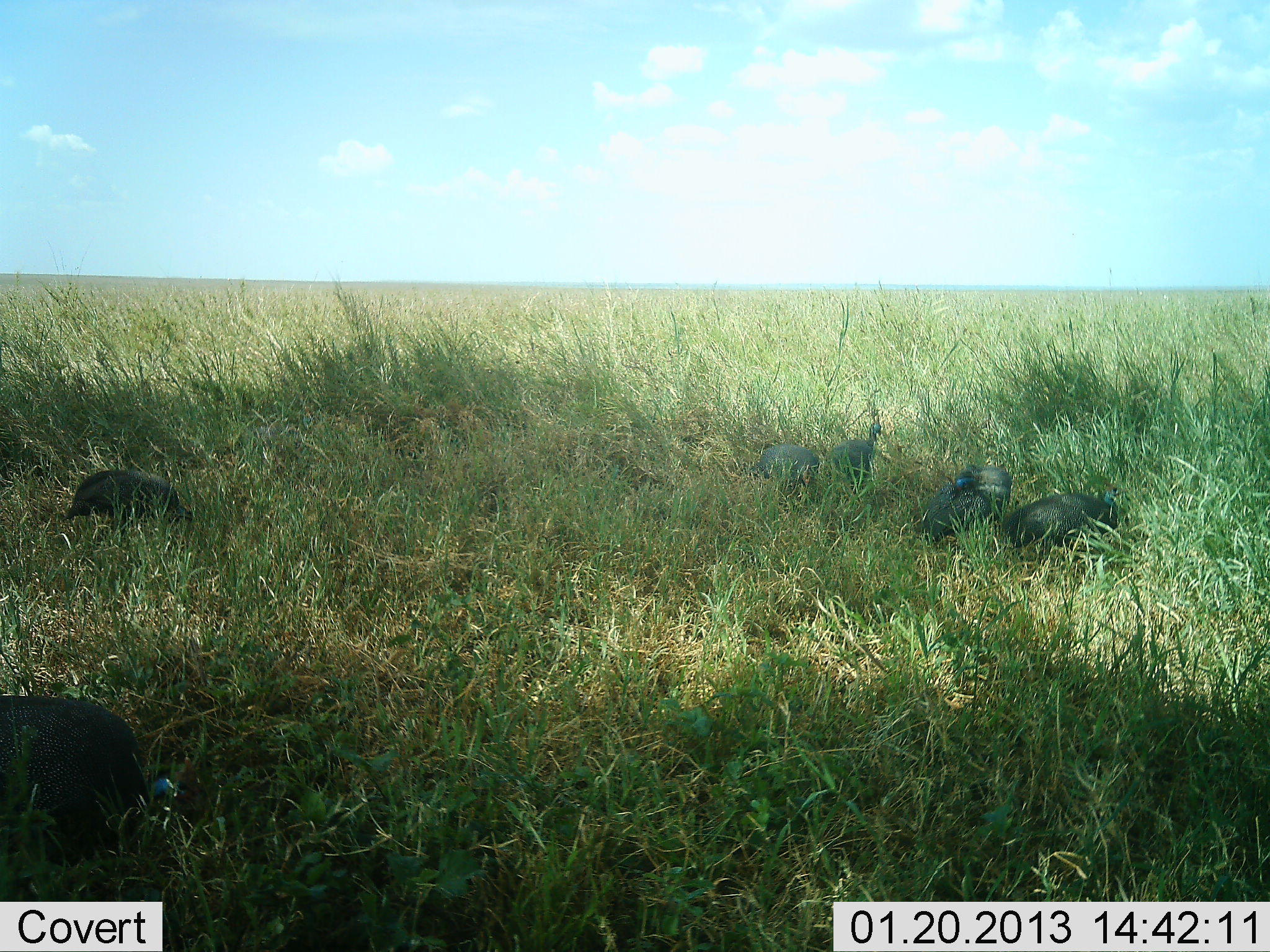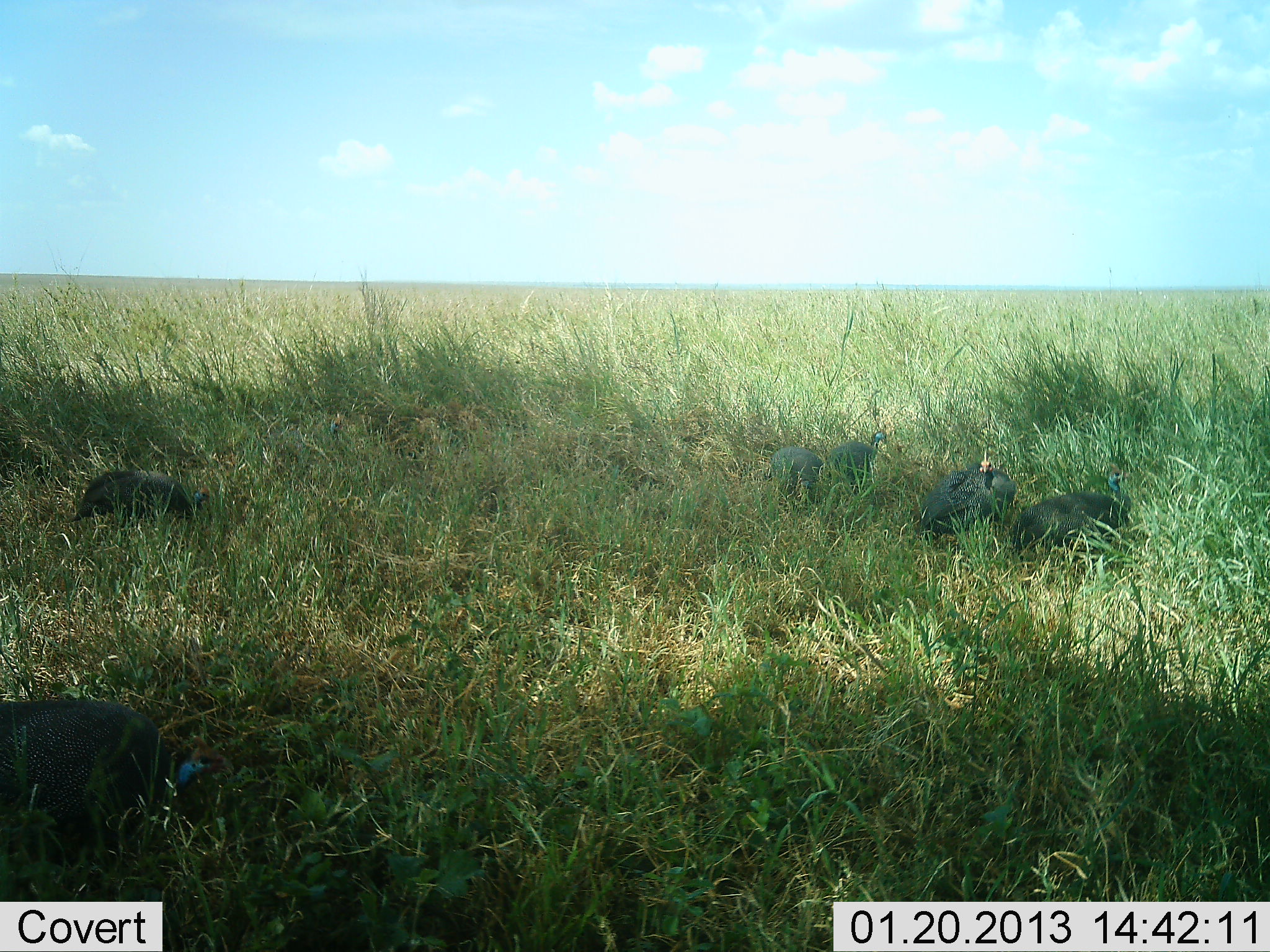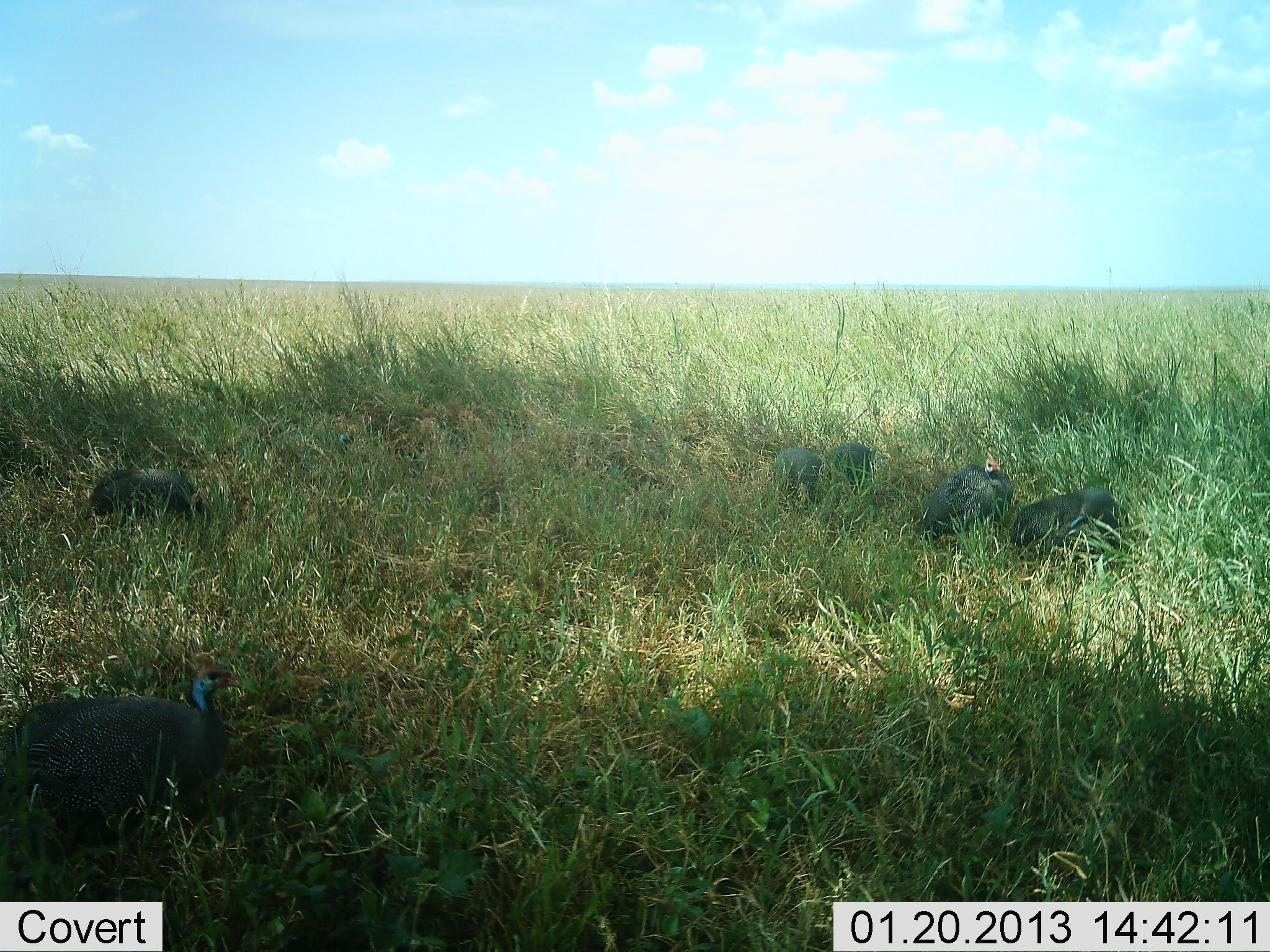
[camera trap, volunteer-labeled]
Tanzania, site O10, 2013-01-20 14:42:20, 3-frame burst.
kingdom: Animalia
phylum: Chordata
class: Aves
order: Galliformes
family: Numididae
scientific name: Numididae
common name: guinea fowl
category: guineafowl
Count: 6.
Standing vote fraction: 33%.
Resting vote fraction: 7%.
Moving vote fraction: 33%.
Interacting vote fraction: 3%.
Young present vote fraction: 0%.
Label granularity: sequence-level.